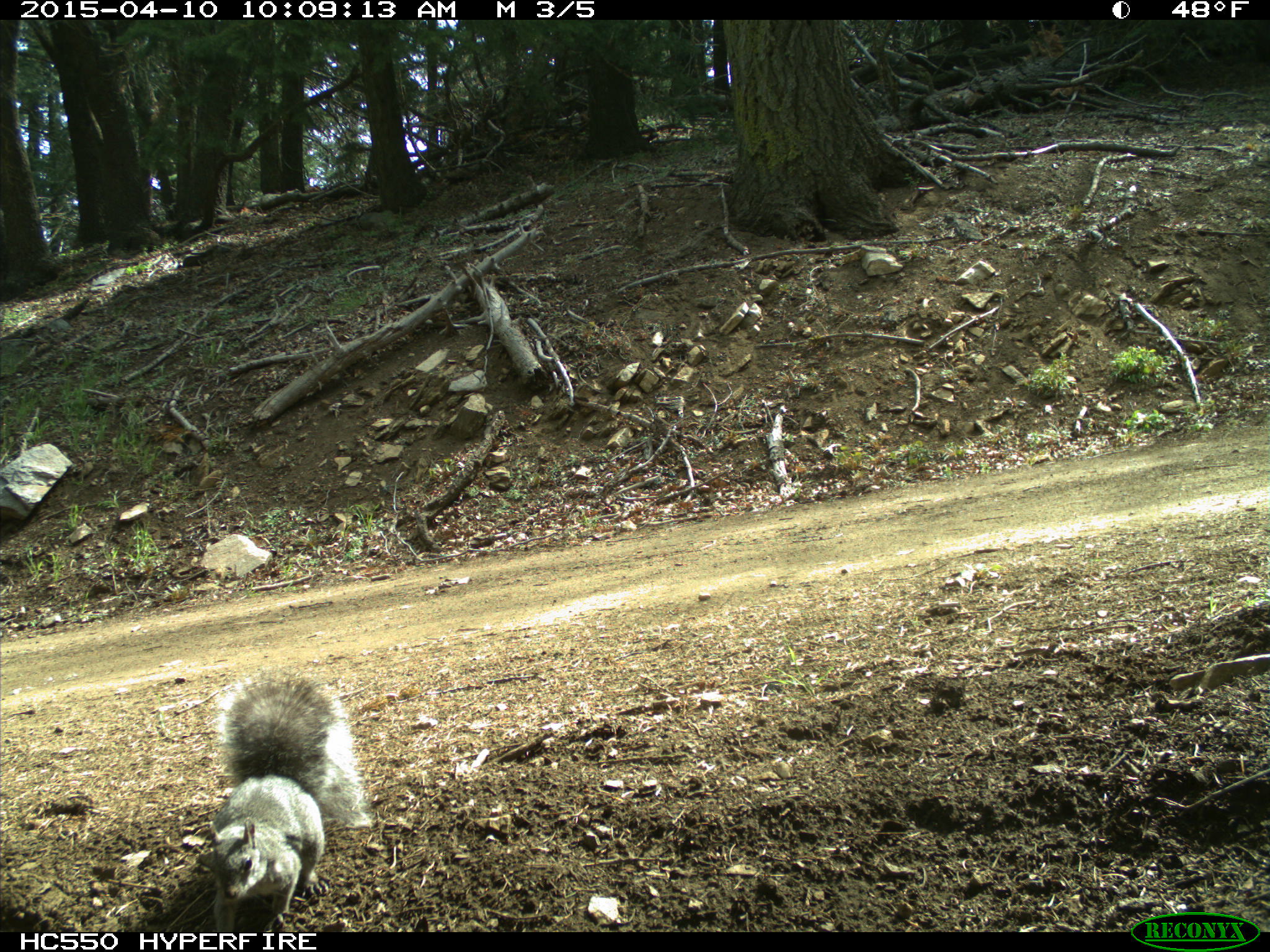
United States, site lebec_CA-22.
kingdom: Animalia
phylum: Chordata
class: Mammalia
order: Rodentia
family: Sciuridae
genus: Sciurus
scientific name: Sciurus carolinensis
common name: eastern gray squirrel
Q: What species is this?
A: Sciurus carolinensis (eastern gray squirrel).